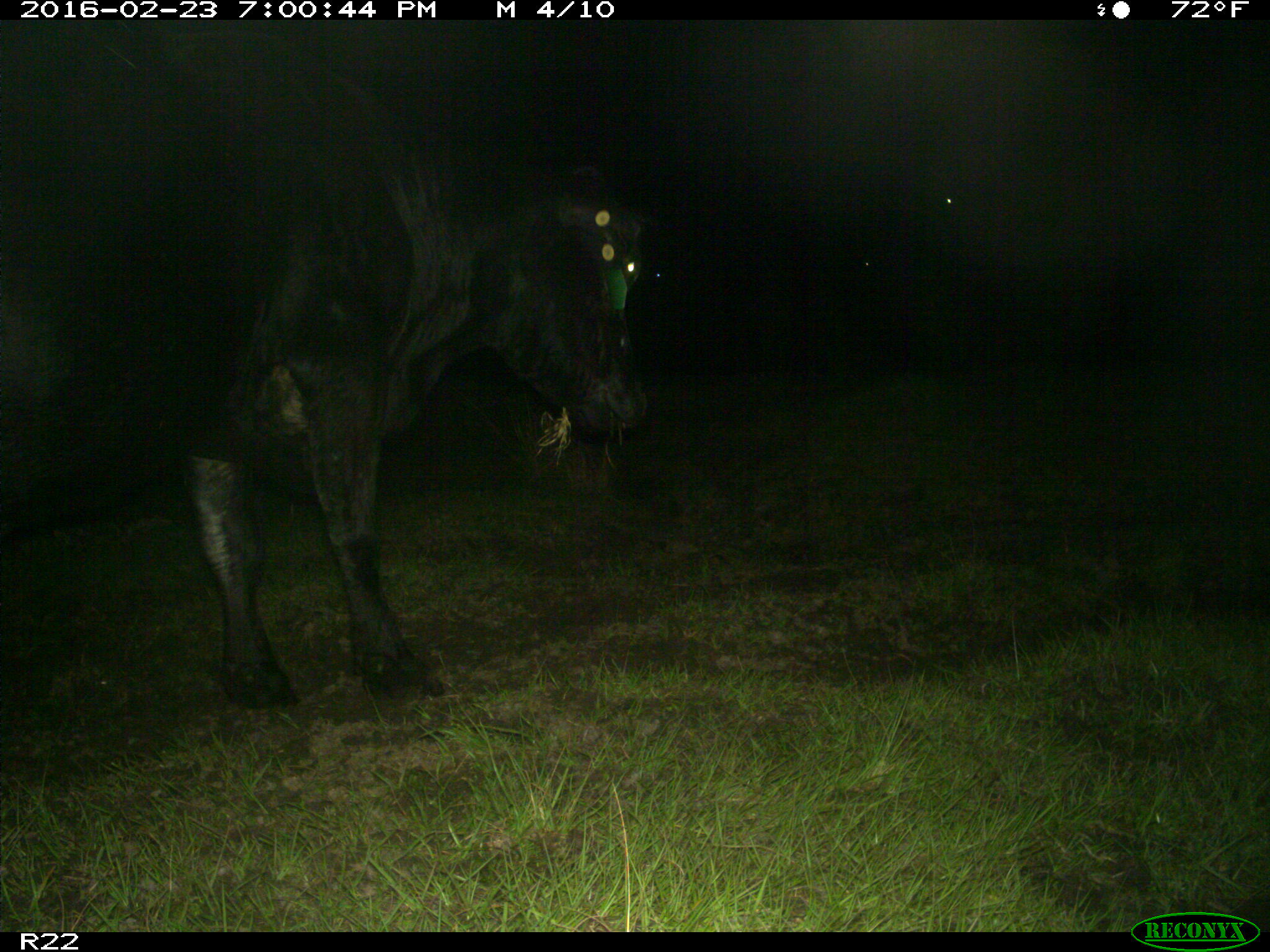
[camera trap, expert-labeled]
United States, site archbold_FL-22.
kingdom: Animalia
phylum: Chordata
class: Mammalia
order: Artiodactyla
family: Bovidae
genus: Bos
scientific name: Bos taurus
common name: domestic cow